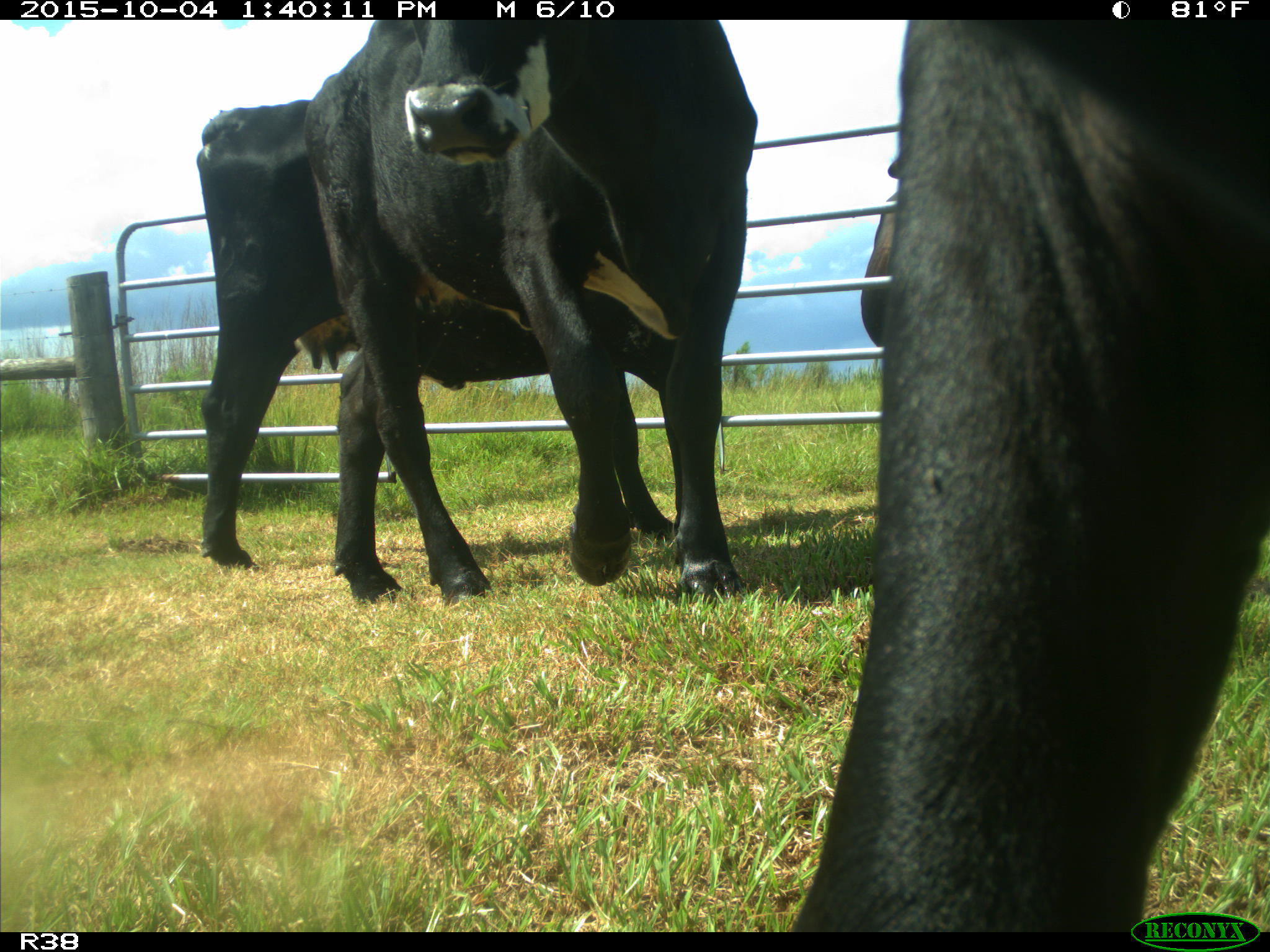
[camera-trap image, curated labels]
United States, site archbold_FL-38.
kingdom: Animalia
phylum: Chordata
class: Mammalia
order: Artiodactyla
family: Bovidae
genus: Bos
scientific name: Bos taurus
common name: domestic cow